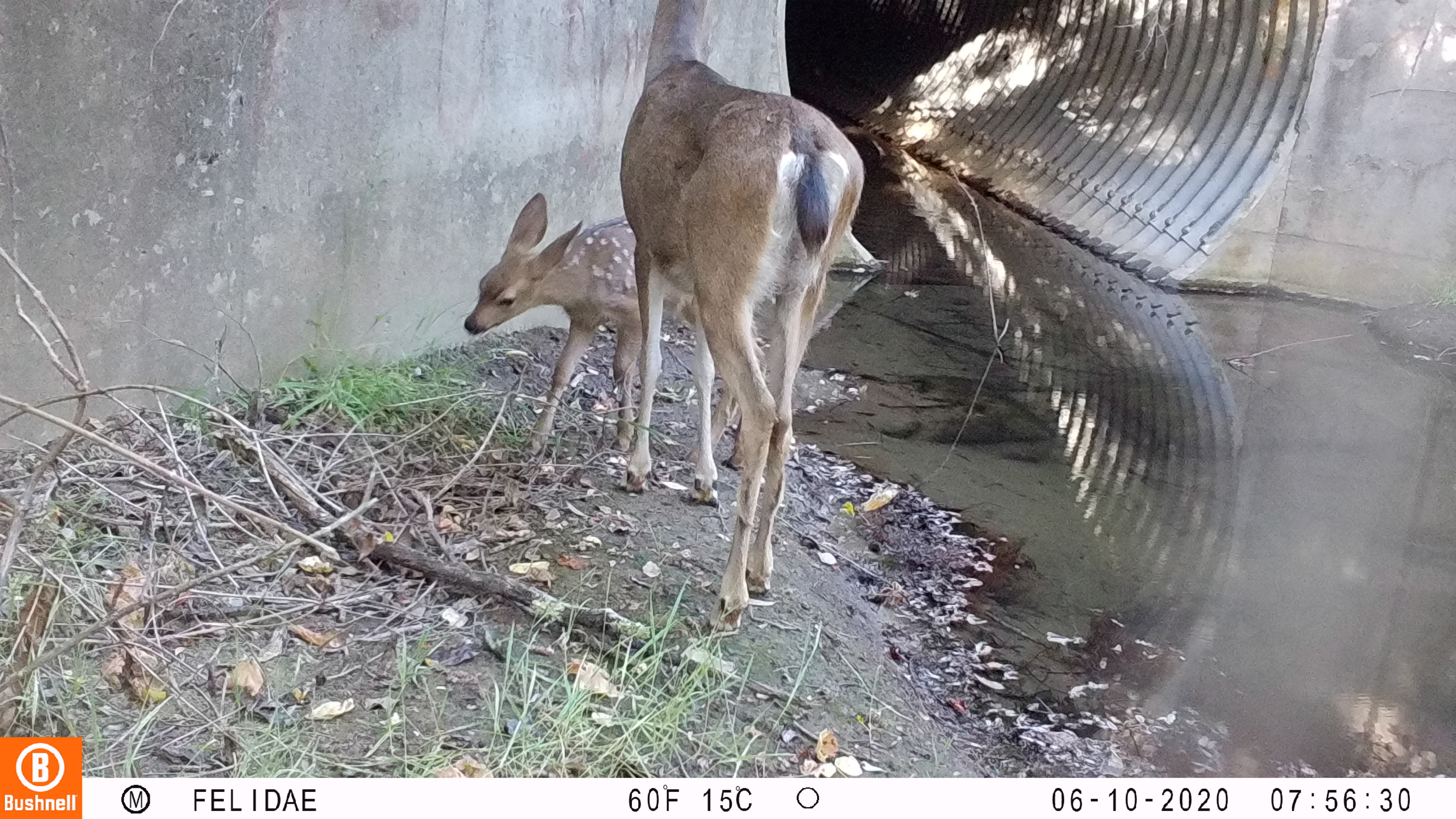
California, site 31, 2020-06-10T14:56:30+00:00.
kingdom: Animalia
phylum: Chordata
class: Mammalia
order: Artiodactyla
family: Cervidae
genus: Odocoileus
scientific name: Odocoileus hemionus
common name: mule deer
Mule deer (Odocoileus hemionus).